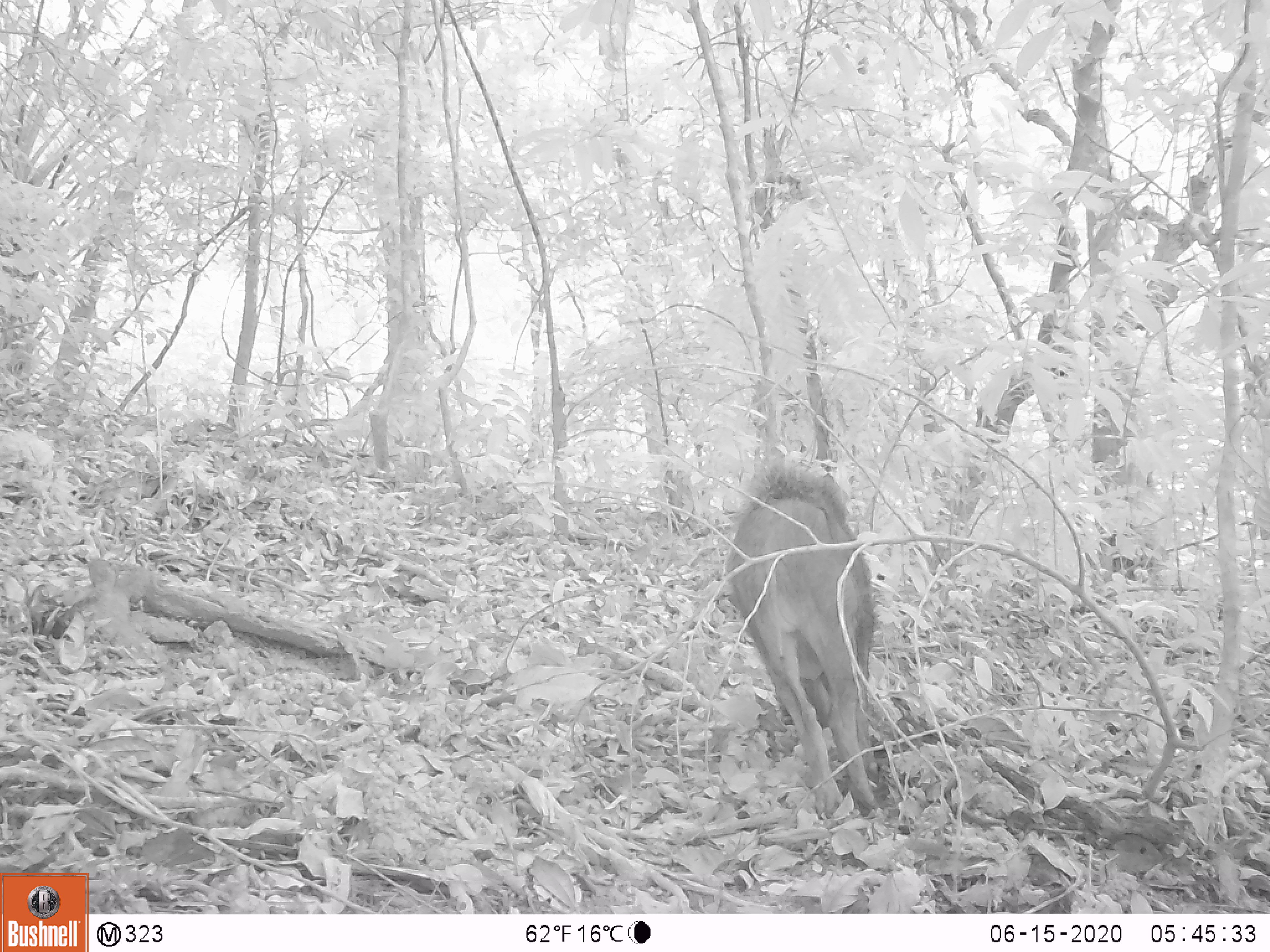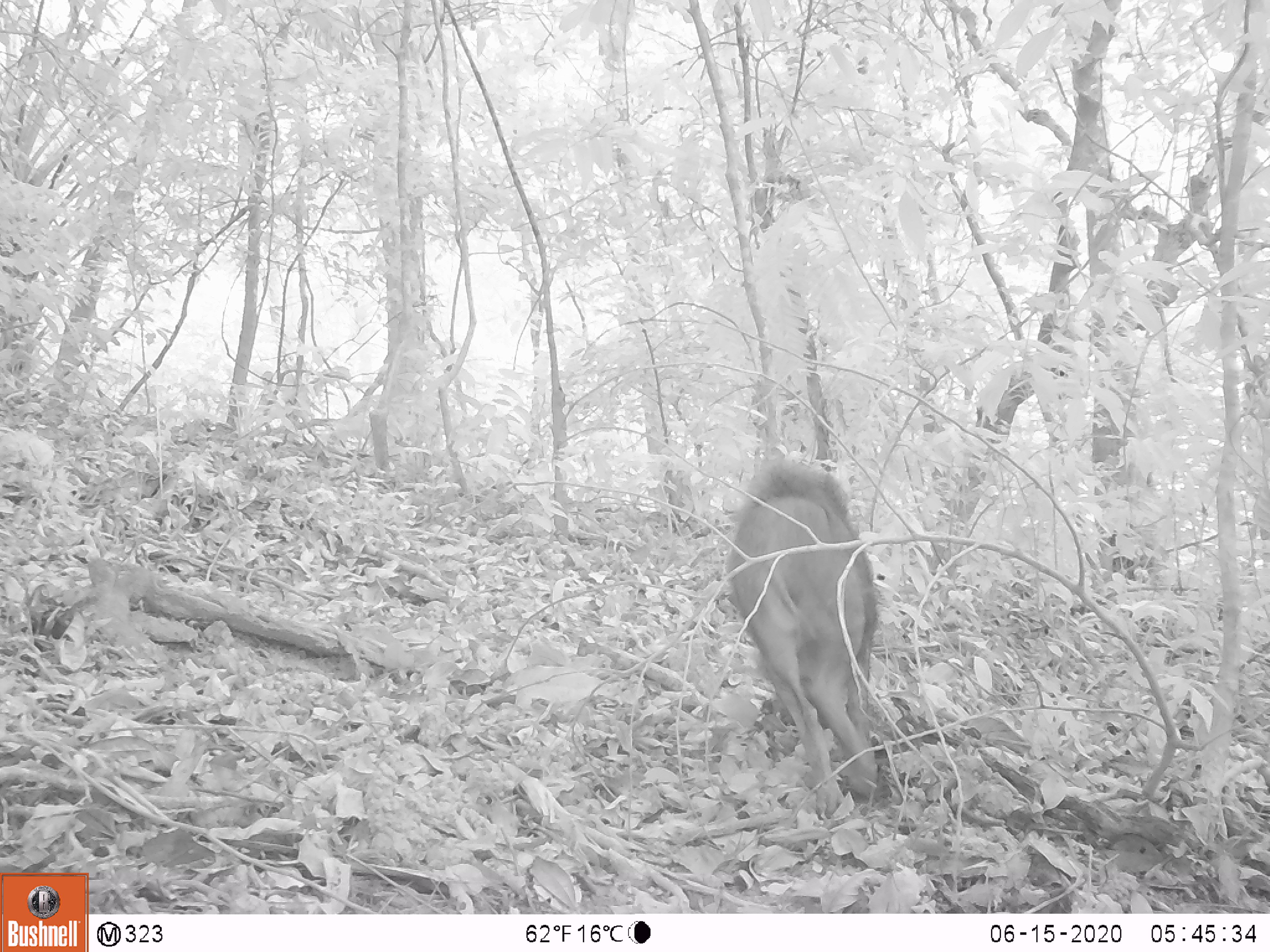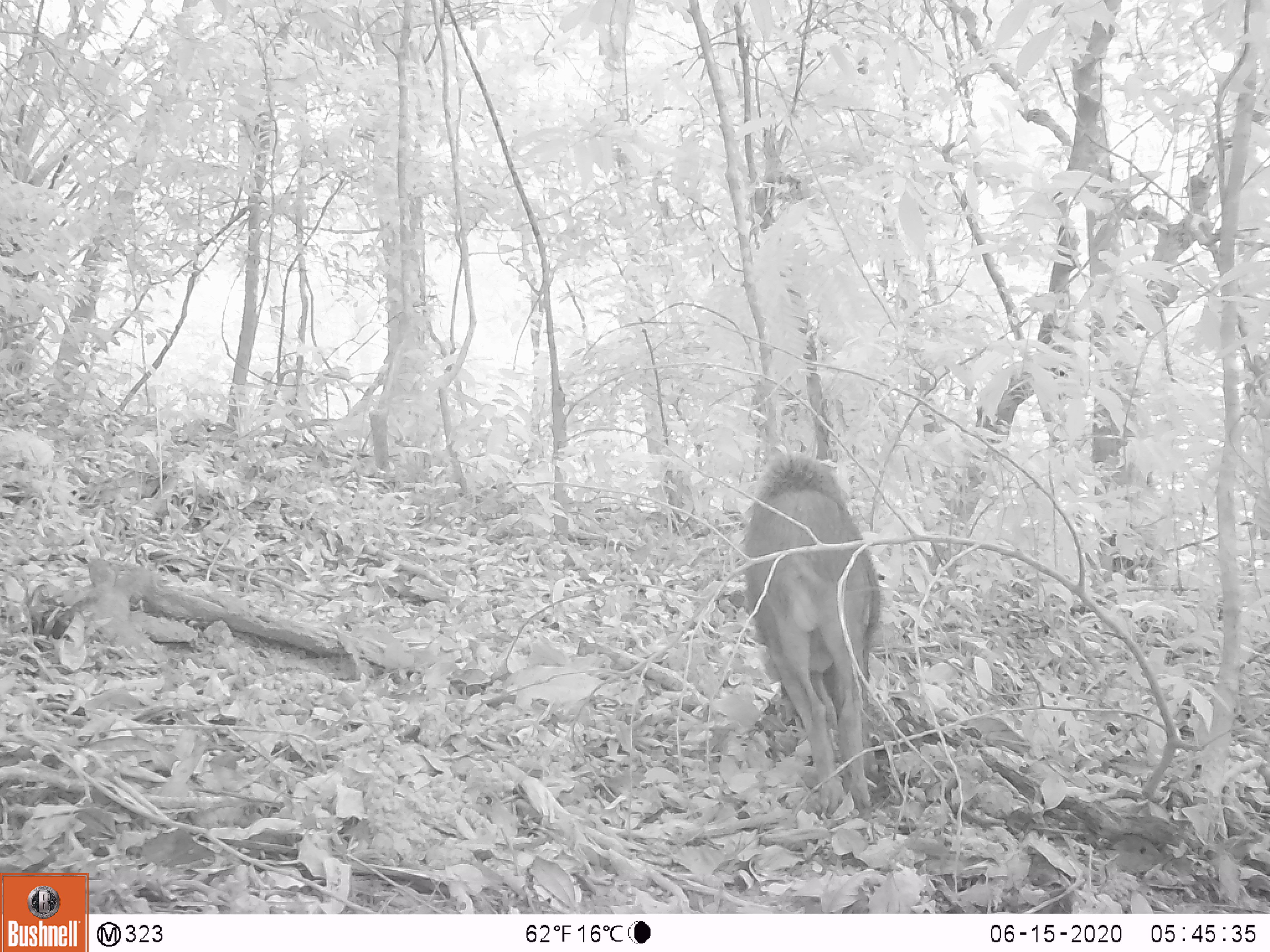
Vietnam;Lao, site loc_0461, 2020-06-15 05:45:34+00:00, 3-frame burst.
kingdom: Animalia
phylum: Chordata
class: Mammalia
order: Artiodactyla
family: Suidae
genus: Sus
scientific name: Sus scrofa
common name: eurasian wild pig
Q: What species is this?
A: Eurasian wild pig (Sus scrofa).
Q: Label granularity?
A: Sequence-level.